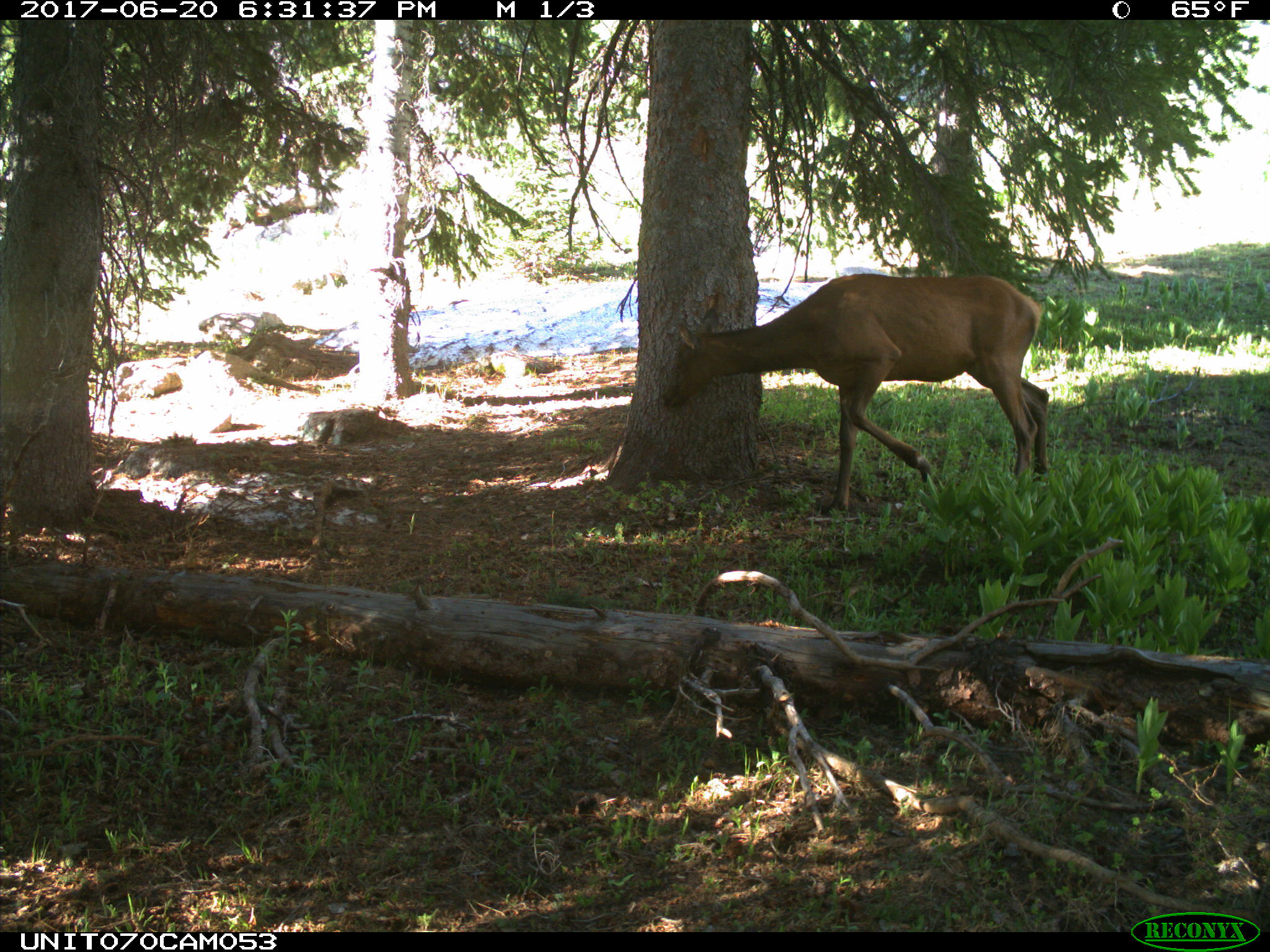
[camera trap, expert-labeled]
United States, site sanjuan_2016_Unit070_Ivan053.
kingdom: Animalia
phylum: Chordata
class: Mammalia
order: Artiodactyla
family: Cervidae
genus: Cervus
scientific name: Cervus elaphus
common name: red deer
Cervus elaphus (red deer).